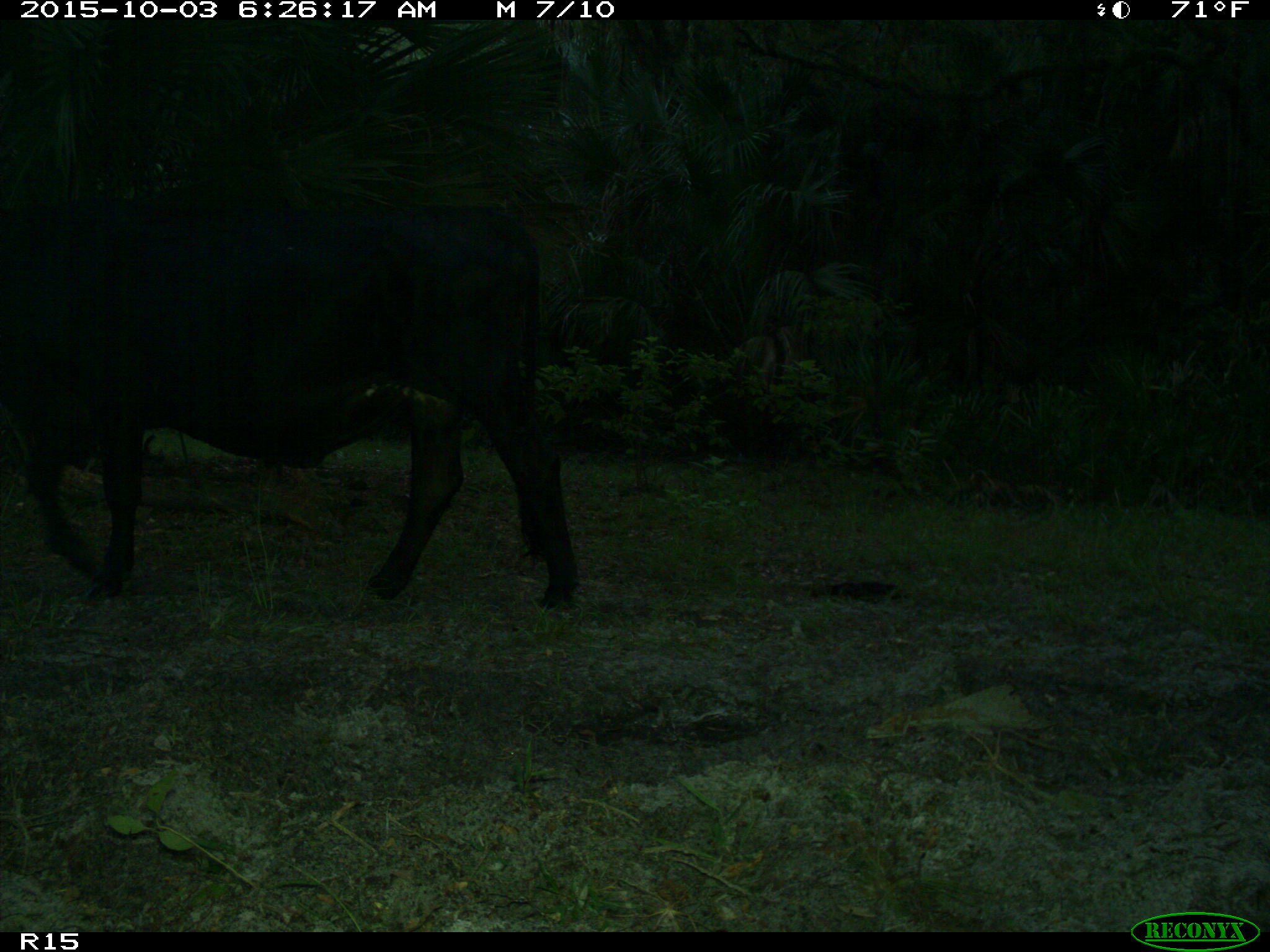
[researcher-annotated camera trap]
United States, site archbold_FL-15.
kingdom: Animalia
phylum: Chordata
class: Mammalia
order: Artiodactyla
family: Bovidae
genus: Bos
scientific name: Bos taurus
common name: domestic cow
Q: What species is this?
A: Bos taurus (domestic cow).